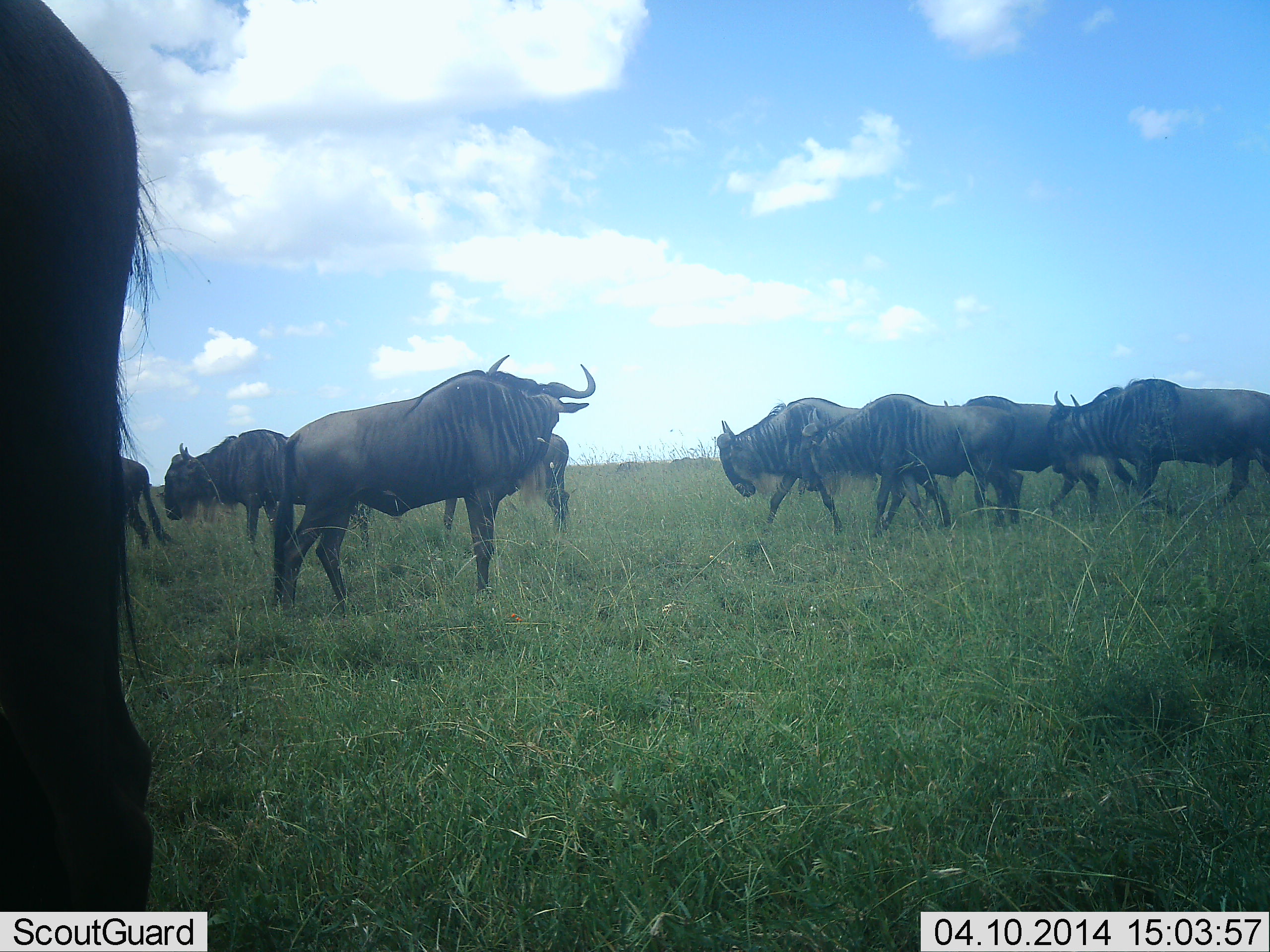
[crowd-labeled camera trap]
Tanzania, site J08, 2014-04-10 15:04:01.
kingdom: Animalia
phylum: Chordata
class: Mammalia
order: Artiodactyla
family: Bovidae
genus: Connochaetes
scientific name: Connochaetes taurinus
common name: blue wildebeest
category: wildebeest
Wildebeest (blue wildebeest) (Connochaetes taurinus), count 9. Behavior (volunteer vote fractions): standing 70%, resting 0%, moving 80%, interacting 0%. Young present (vote fraction): 0%. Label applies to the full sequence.